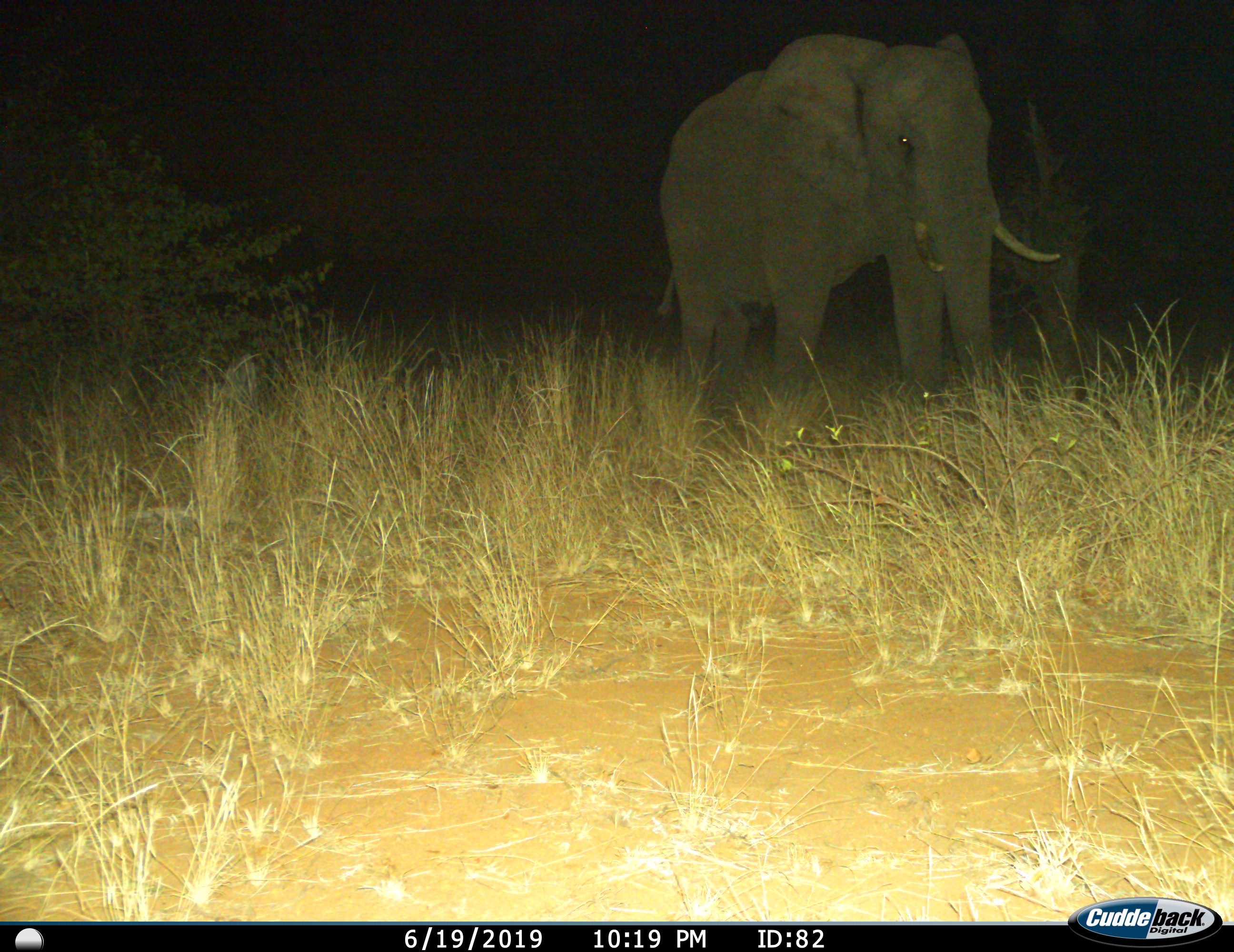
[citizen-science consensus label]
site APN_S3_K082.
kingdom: Animalia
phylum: Chordata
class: Mammalia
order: Proboscidea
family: Elephantidae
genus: Loxodonta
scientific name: Loxodonta africana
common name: african bush elephant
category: elephant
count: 1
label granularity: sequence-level